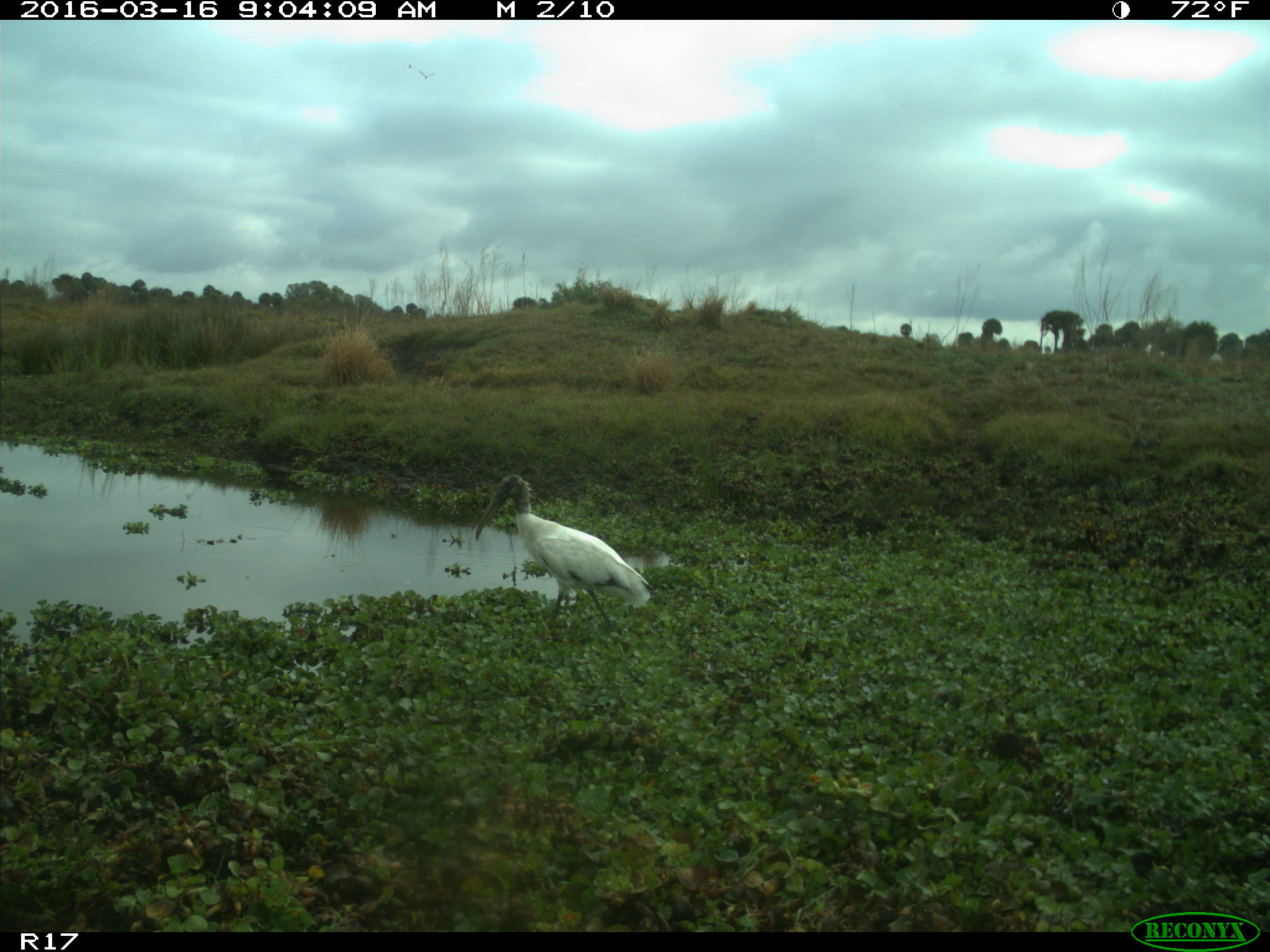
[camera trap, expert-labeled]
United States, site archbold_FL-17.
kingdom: Animalia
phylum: Chordata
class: Aves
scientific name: Aves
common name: birds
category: unidentified bird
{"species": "unidentified bird (birds) (Aves)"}